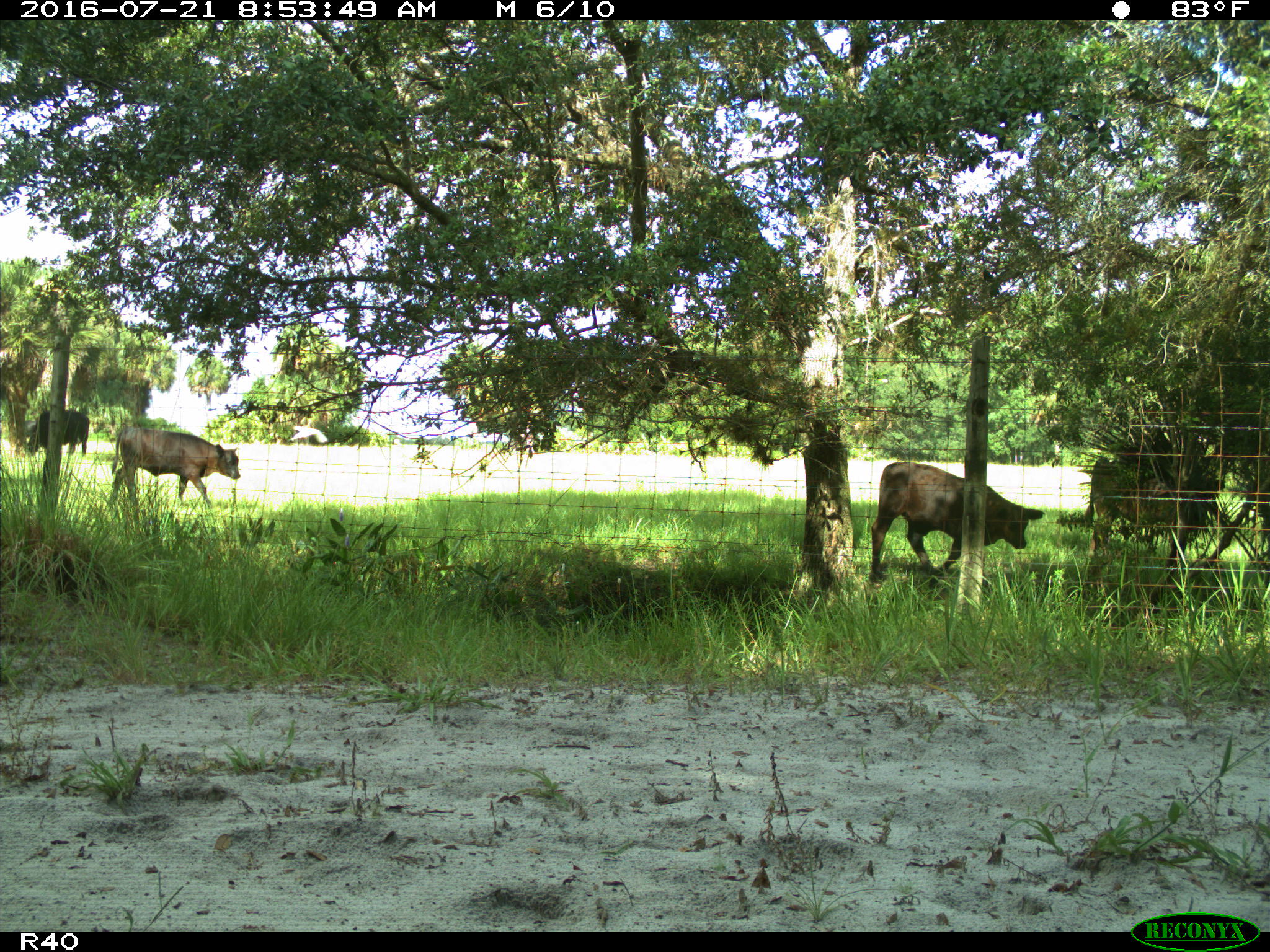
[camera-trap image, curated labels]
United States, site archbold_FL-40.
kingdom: Animalia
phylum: Chordata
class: Mammalia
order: Artiodactyla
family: Bovidae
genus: Bos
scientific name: Bos taurus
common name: domestic cow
Bos taurus (domestic cow).